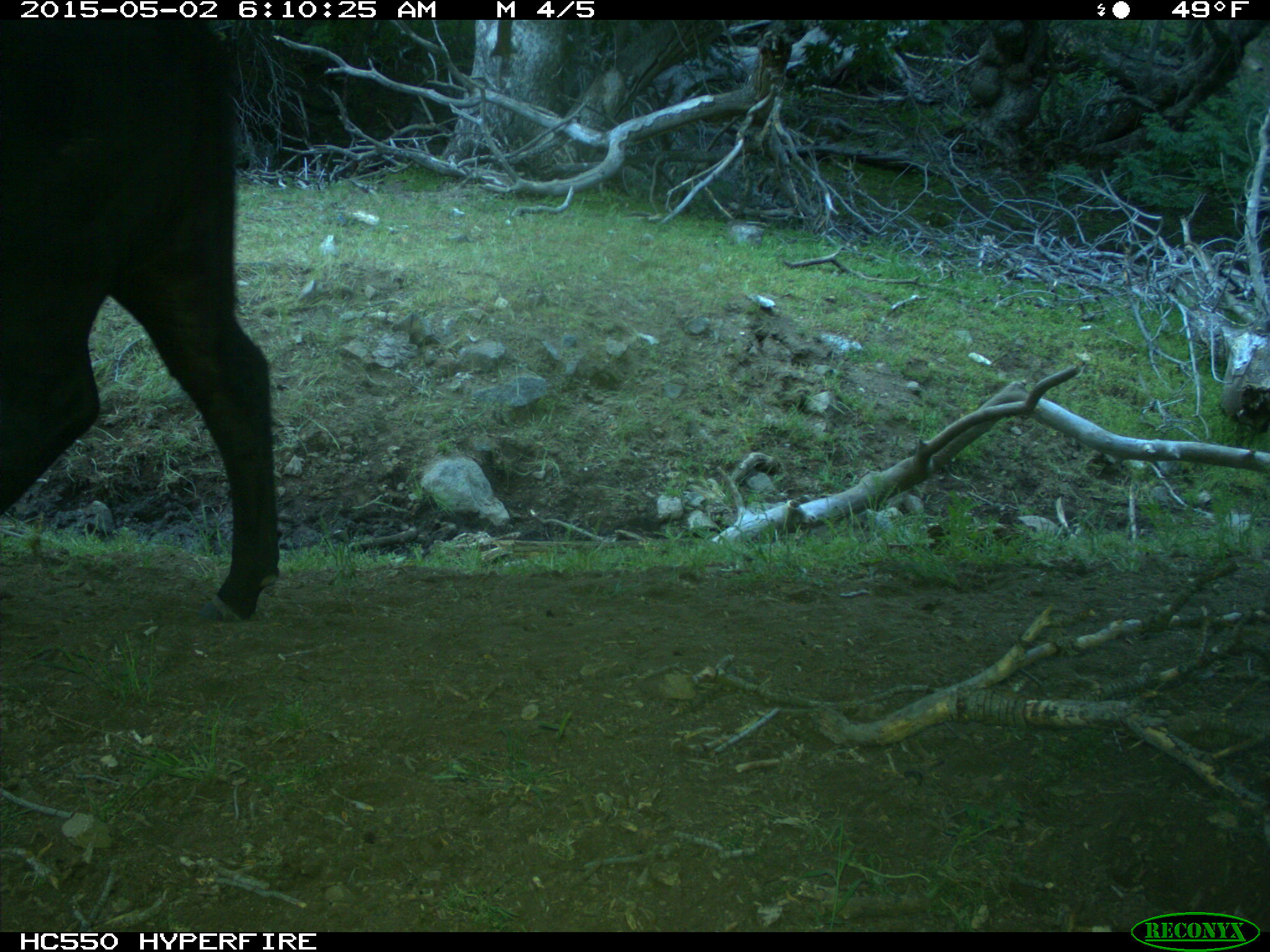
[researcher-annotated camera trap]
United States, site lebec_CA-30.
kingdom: Animalia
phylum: Chordata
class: Mammalia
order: Artiodactyla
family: Bovidae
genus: Bos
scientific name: Bos taurus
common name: domestic cow